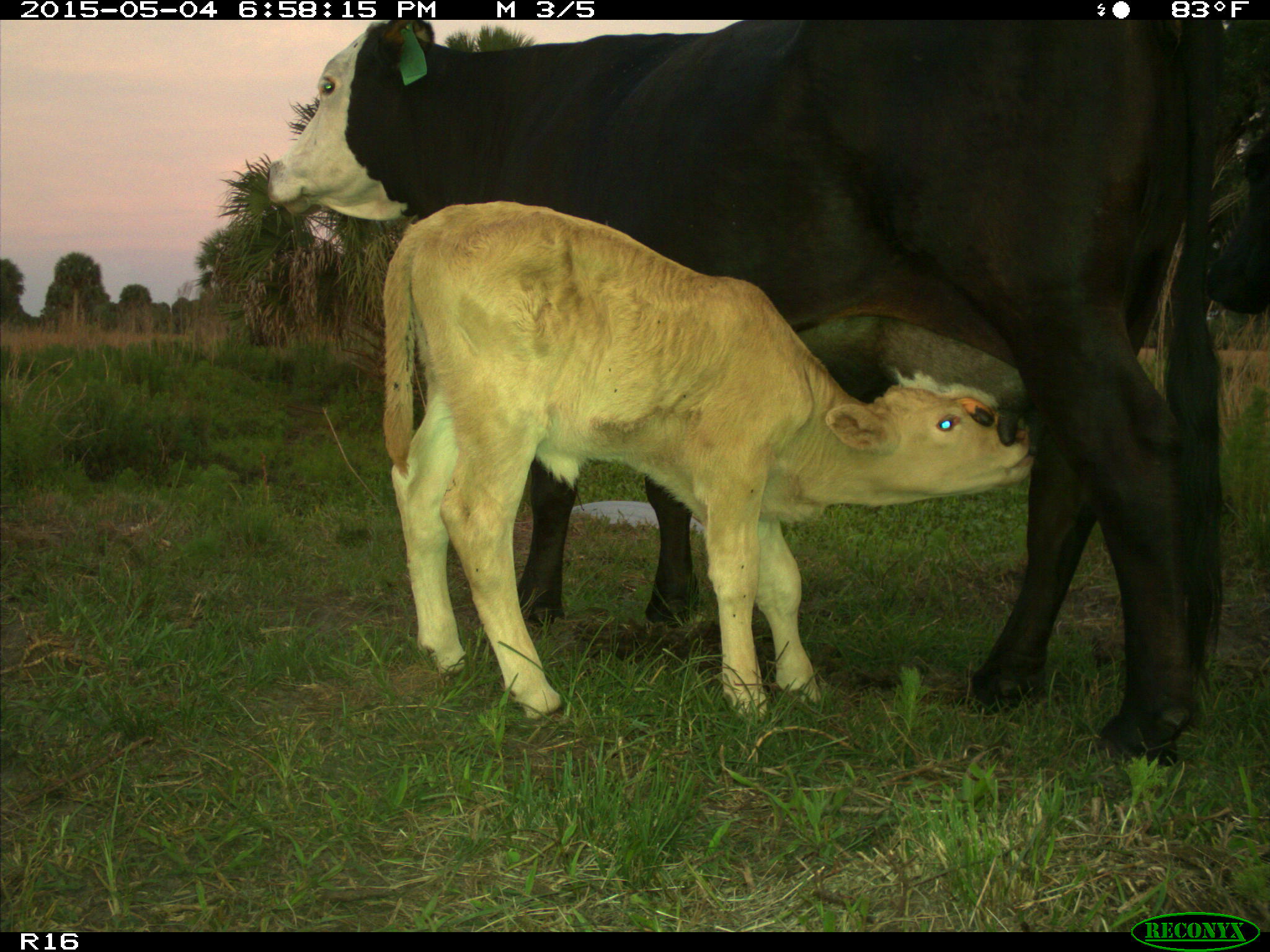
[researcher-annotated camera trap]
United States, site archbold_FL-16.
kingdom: Animalia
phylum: Chordata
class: Mammalia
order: Artiodactyla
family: Bovidae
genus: Bos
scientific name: Bos taurus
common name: domestic cow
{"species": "Bos taurus (domestic cow)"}